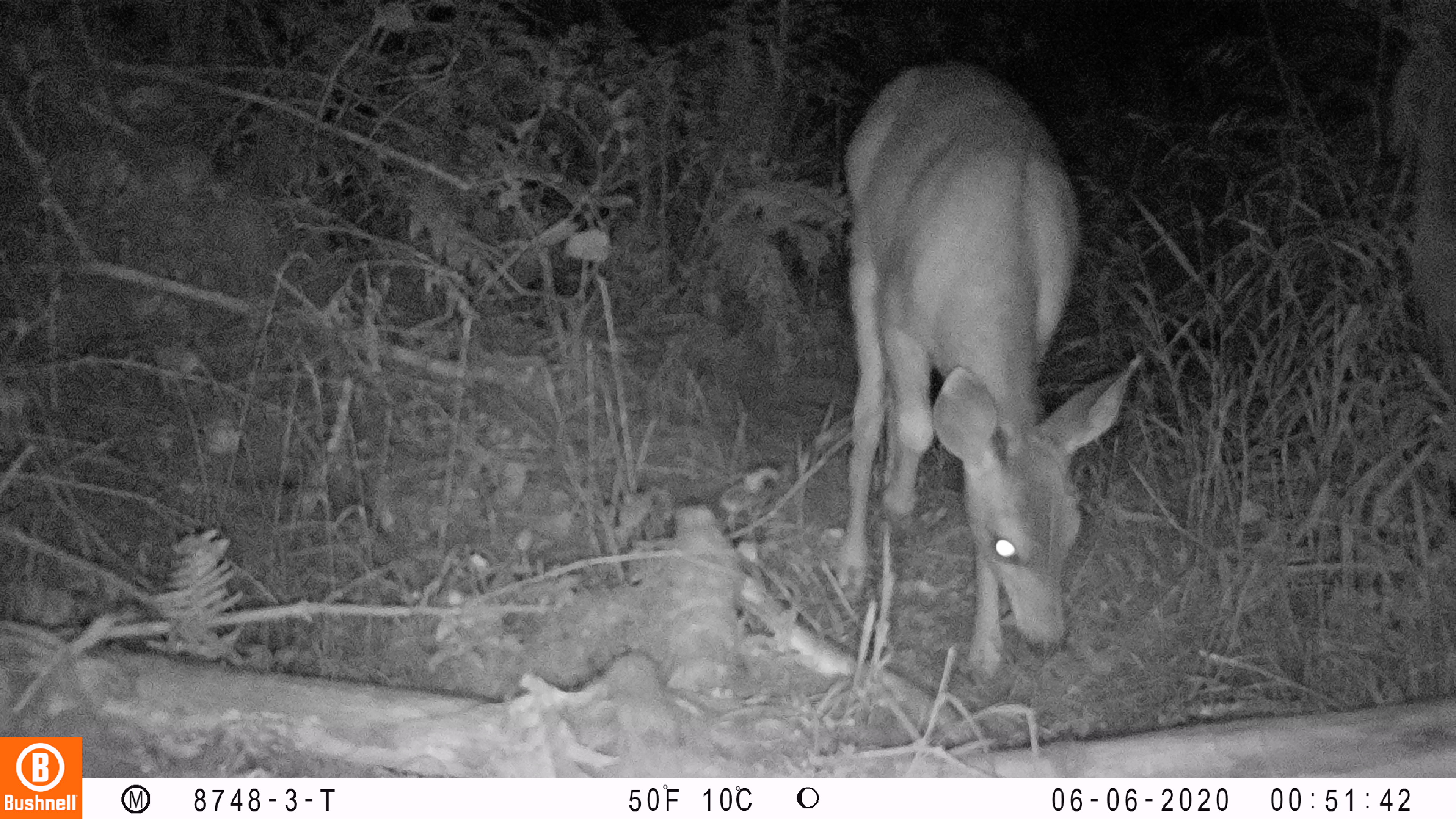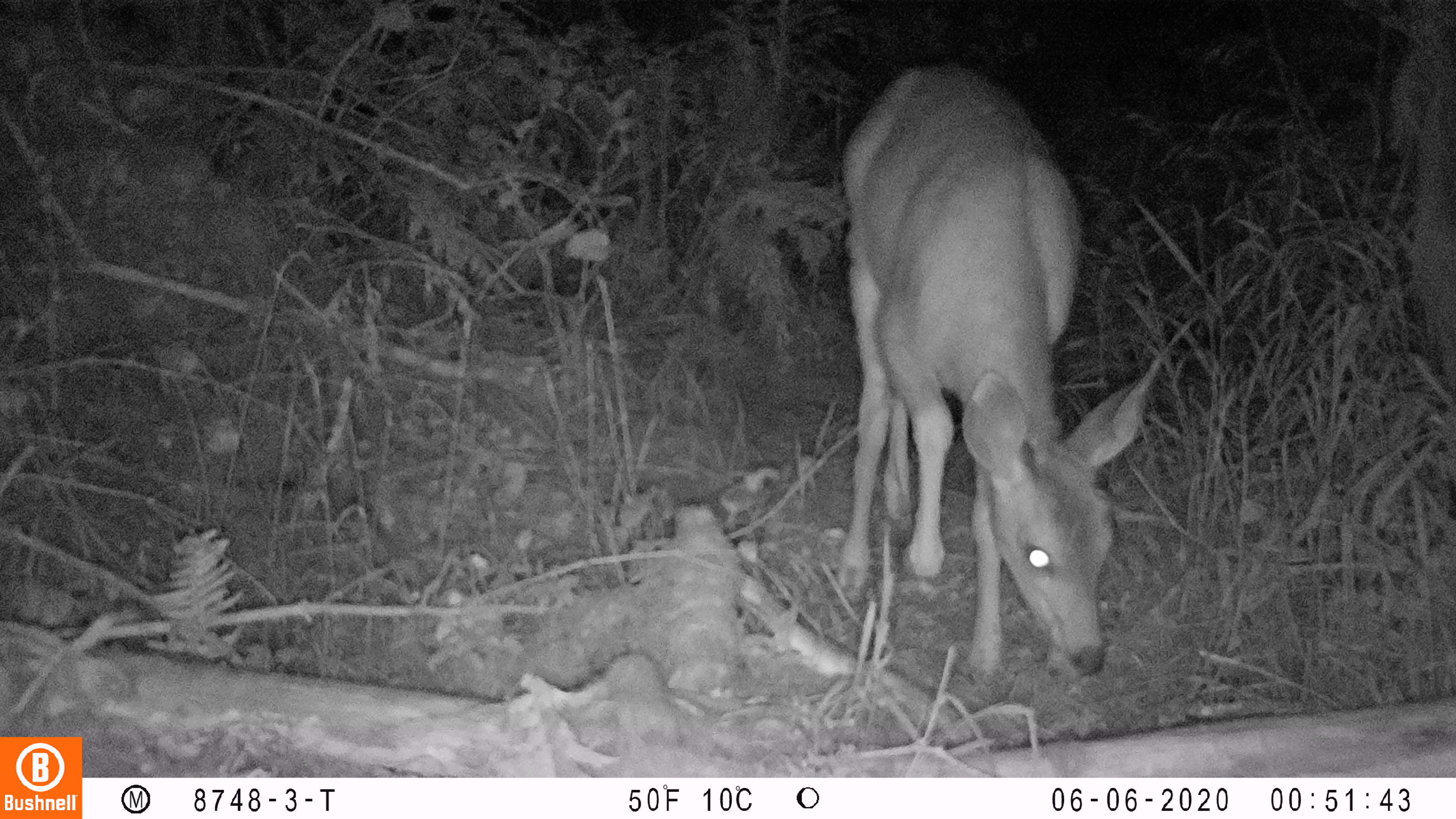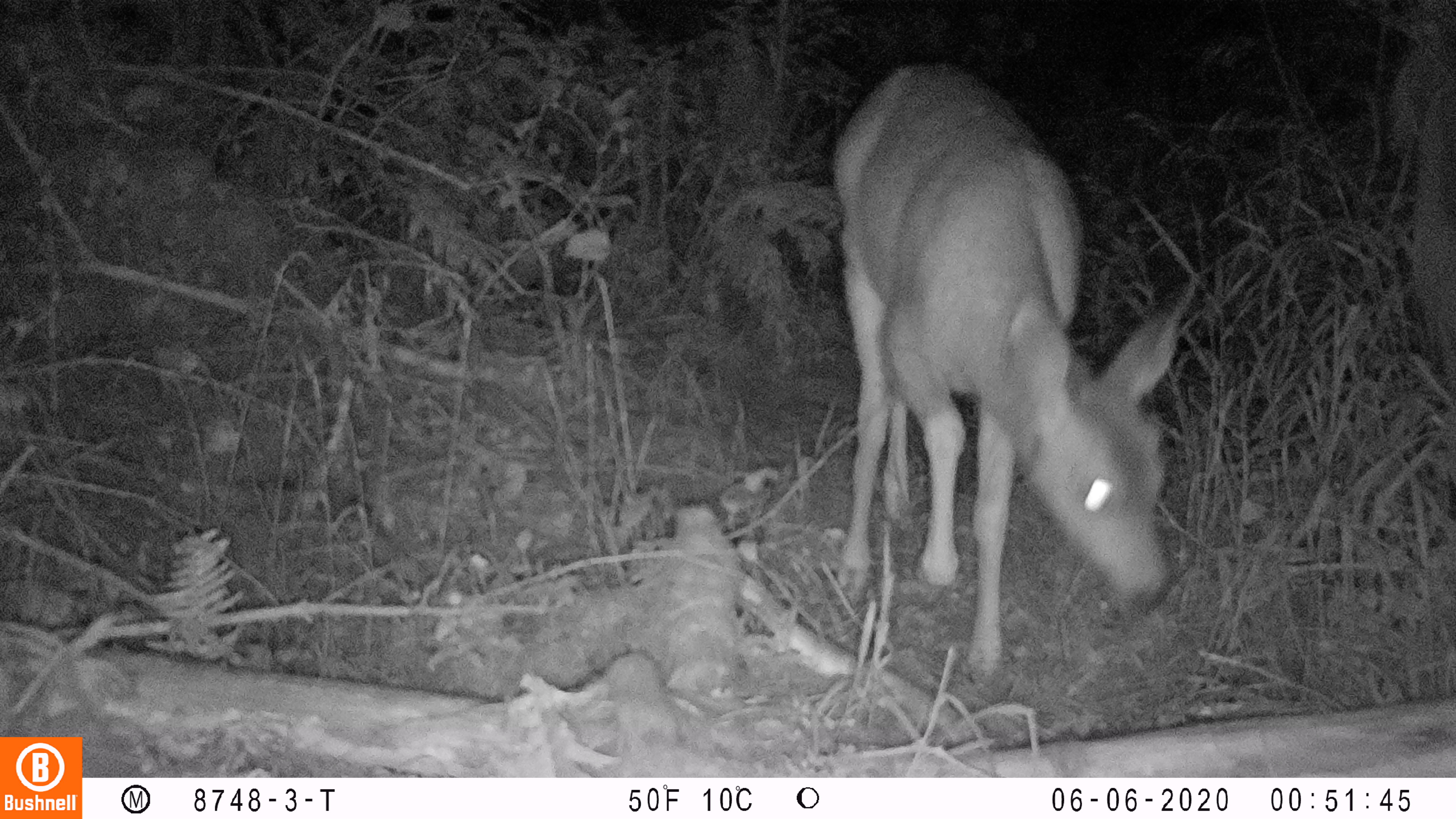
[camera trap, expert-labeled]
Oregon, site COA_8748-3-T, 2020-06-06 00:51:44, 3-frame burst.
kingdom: Animalia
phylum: Chordata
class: Mammalia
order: Artiodactyla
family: Cervidae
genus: Odocoileus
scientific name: Odocoileus hemionus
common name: black-tailed deer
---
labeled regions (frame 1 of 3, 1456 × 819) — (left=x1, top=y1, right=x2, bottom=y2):
black-tailed deer: (left=825, top=35, right=1147, bottom=681)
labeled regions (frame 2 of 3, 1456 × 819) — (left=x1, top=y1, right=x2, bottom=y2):
black-tailed deer: (left=829, top=46, right=1166, bottom=691)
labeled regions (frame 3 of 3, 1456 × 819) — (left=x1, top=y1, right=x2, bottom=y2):
black-tailed deer: (left=823, top=50, right=1206, bottom=679)